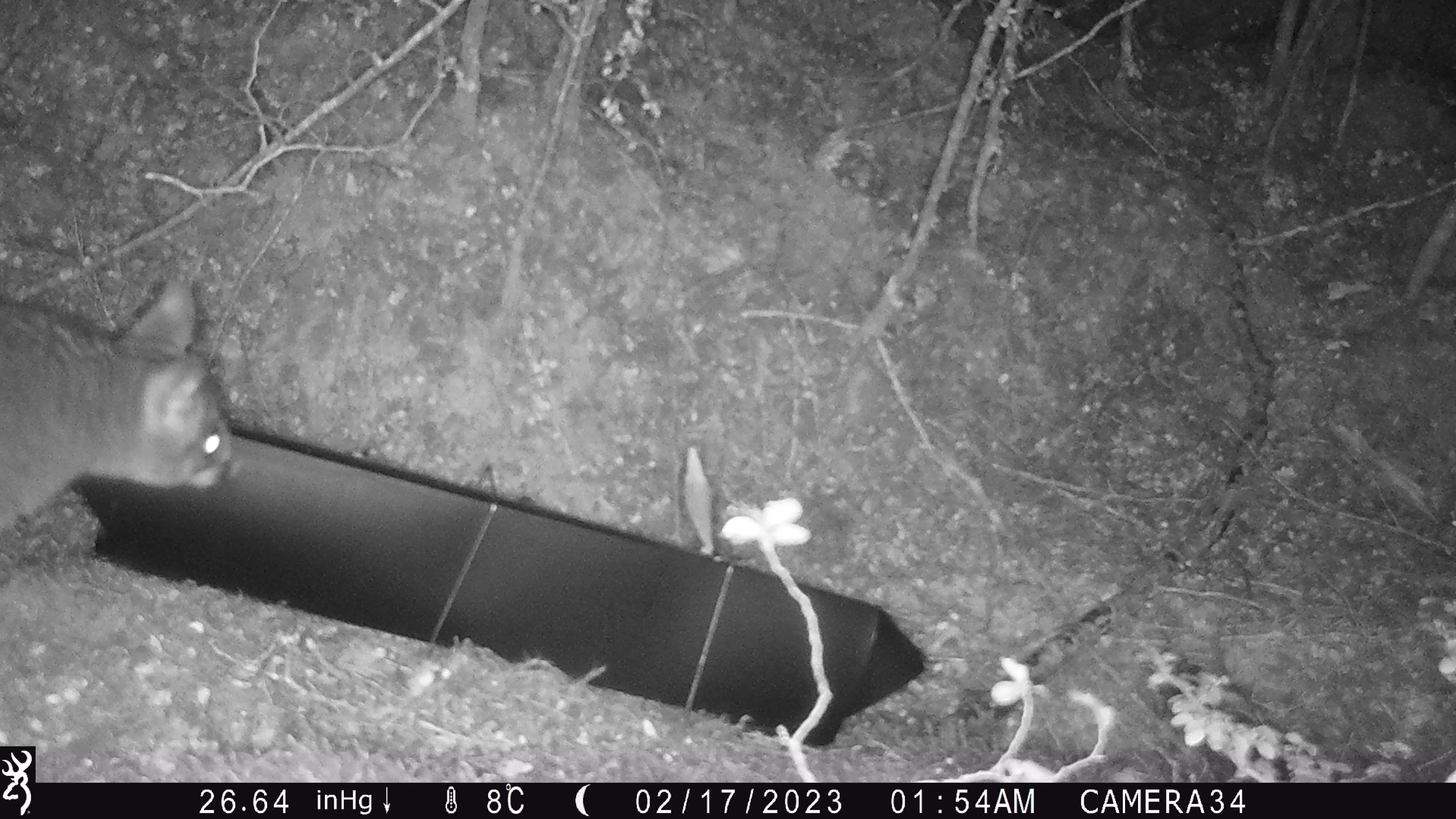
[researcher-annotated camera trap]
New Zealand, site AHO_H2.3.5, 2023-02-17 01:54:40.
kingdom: Animalia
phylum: Chordata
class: Mammalia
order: Carnivora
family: Mustelidae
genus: Mustela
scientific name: Mustela erminea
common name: stoat